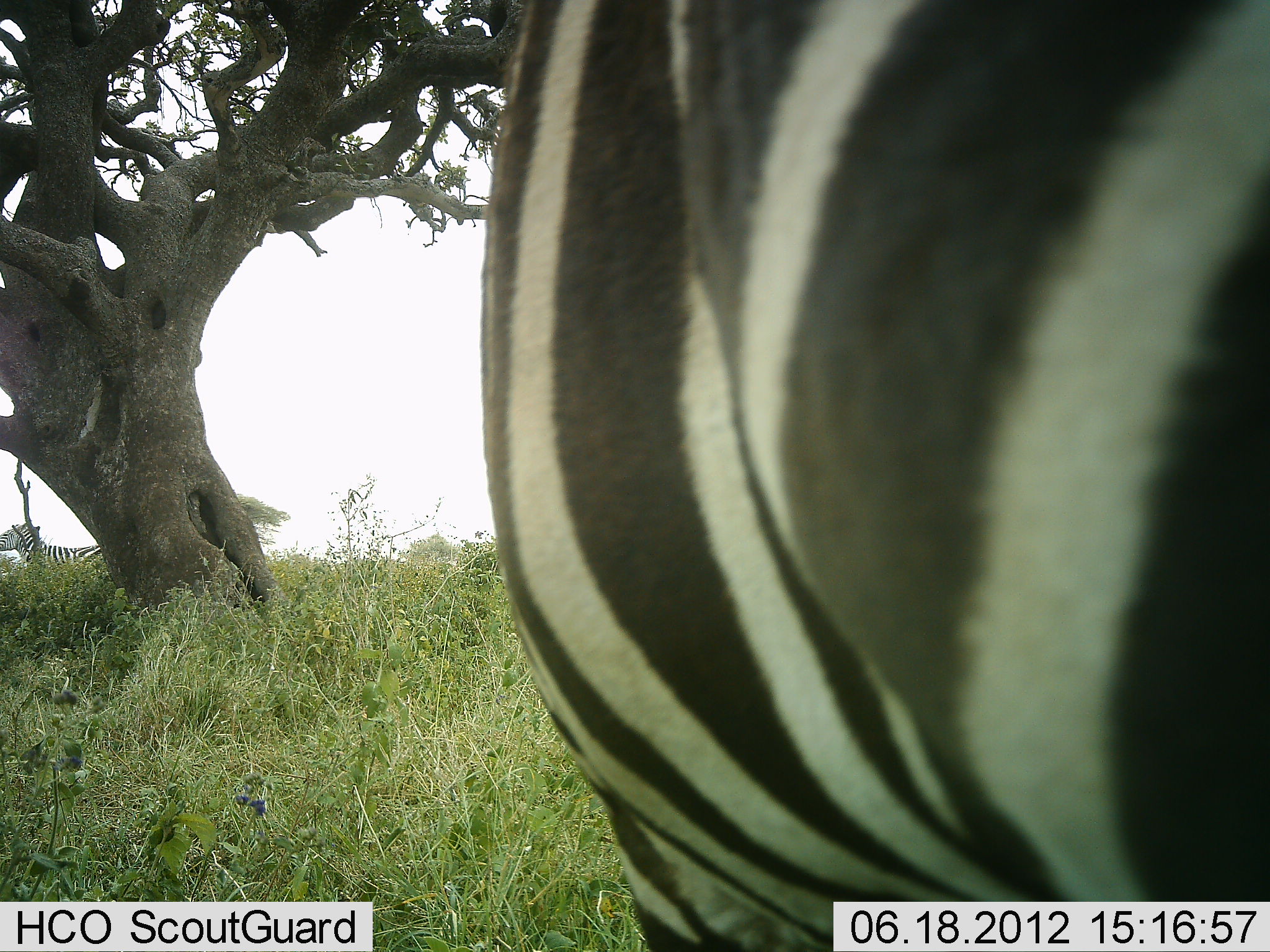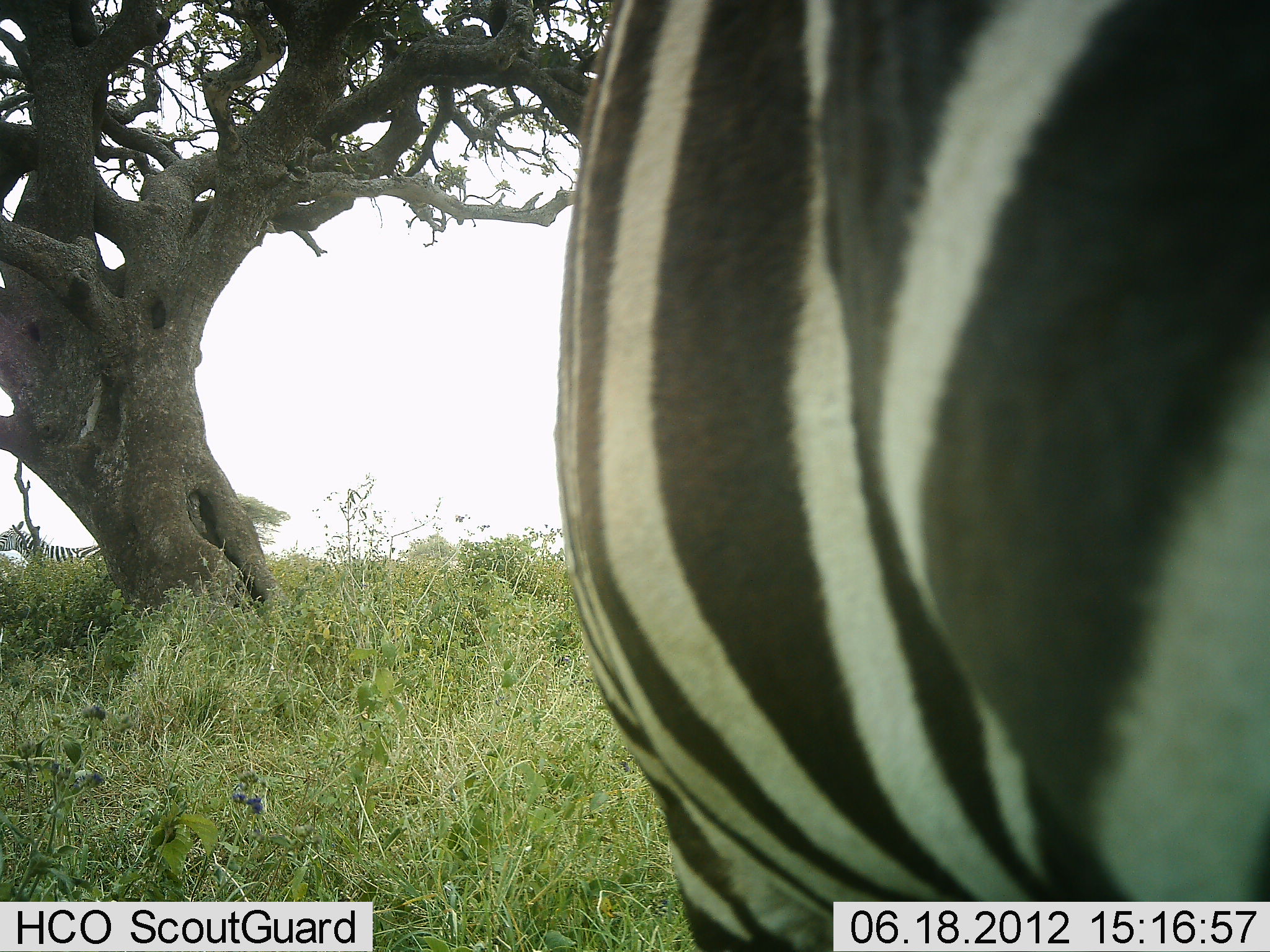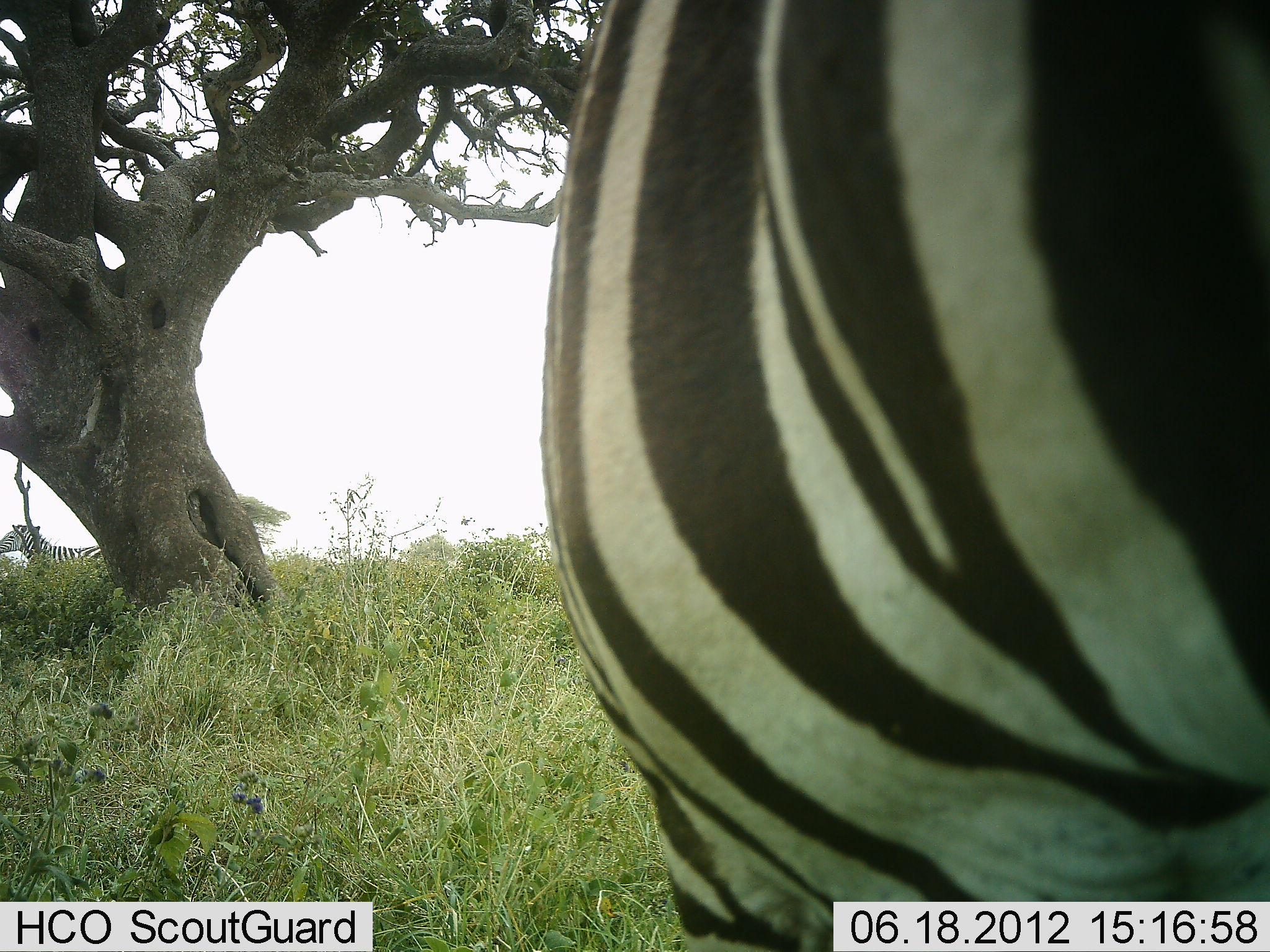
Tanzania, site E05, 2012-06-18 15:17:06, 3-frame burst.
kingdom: Animalia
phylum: Chordata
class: Mammalia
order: Perissodactyla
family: Equidae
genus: Equus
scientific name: Equus quagga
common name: plains zebra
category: zebra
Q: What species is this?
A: Zebra (plains zebra) (Equus quagga).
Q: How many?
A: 2.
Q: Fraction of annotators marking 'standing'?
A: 100%.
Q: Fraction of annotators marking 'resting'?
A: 0%.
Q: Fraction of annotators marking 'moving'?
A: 20%.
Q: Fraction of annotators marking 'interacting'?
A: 0%.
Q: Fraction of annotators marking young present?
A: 0%.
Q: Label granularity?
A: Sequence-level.